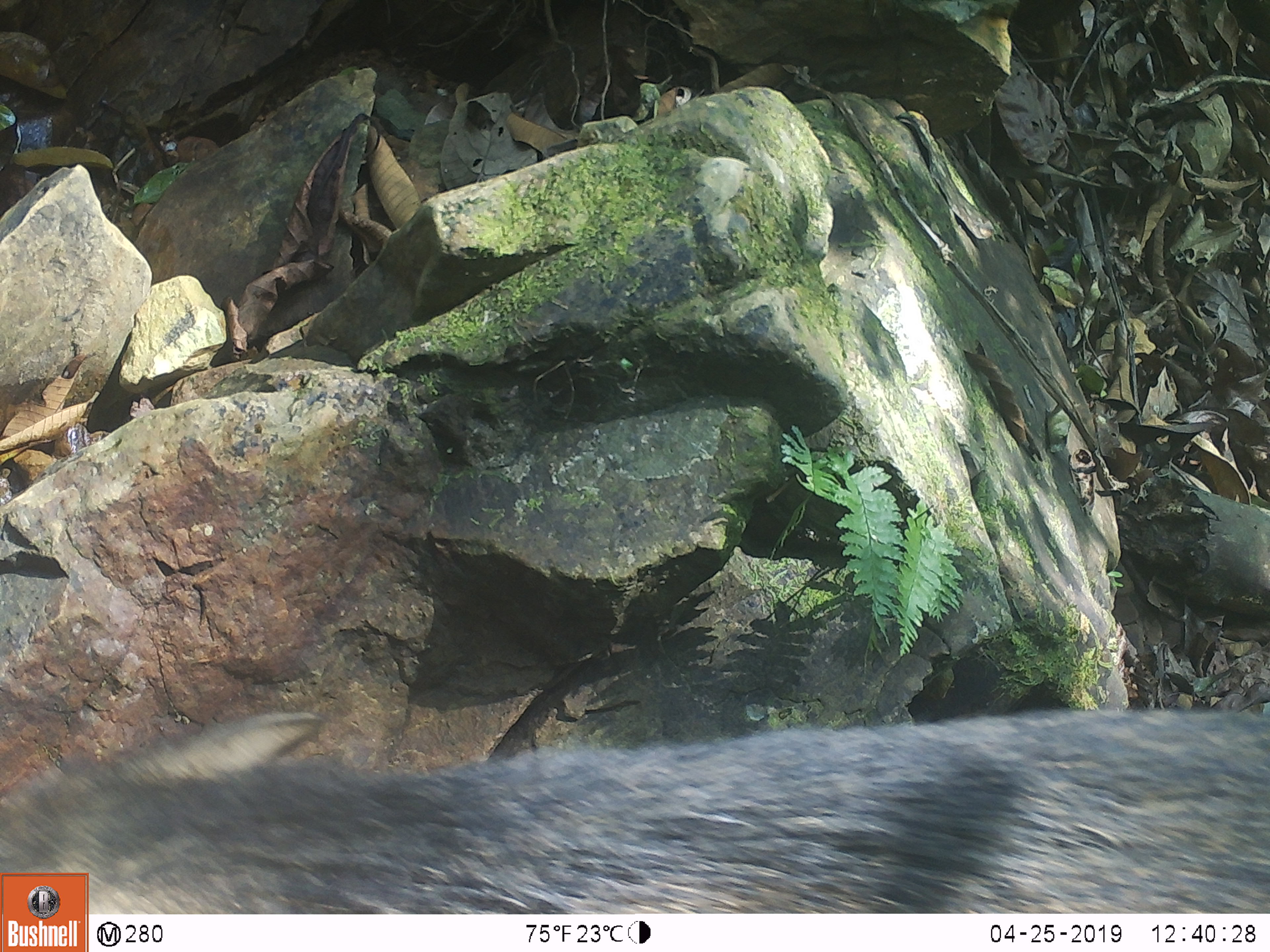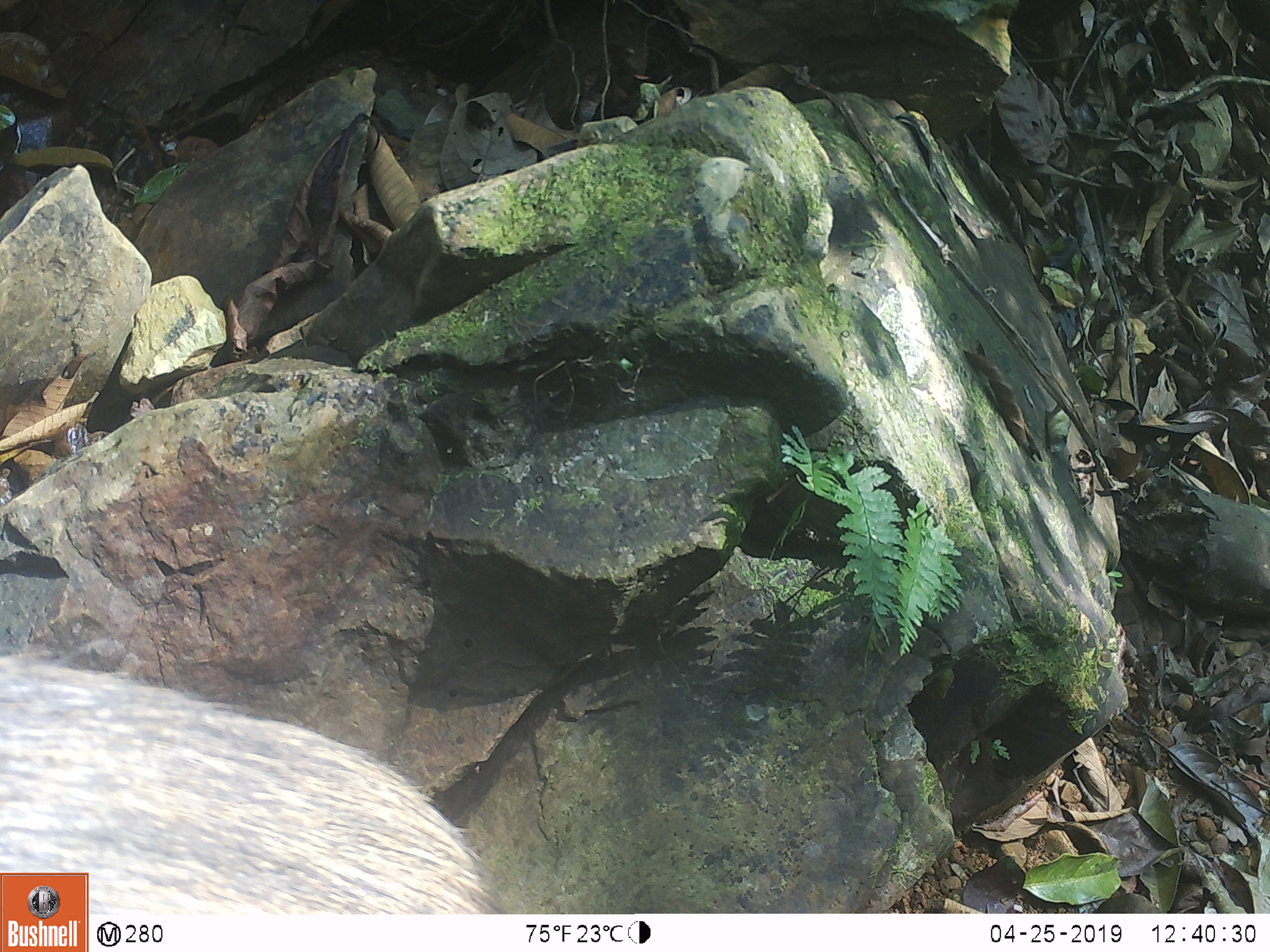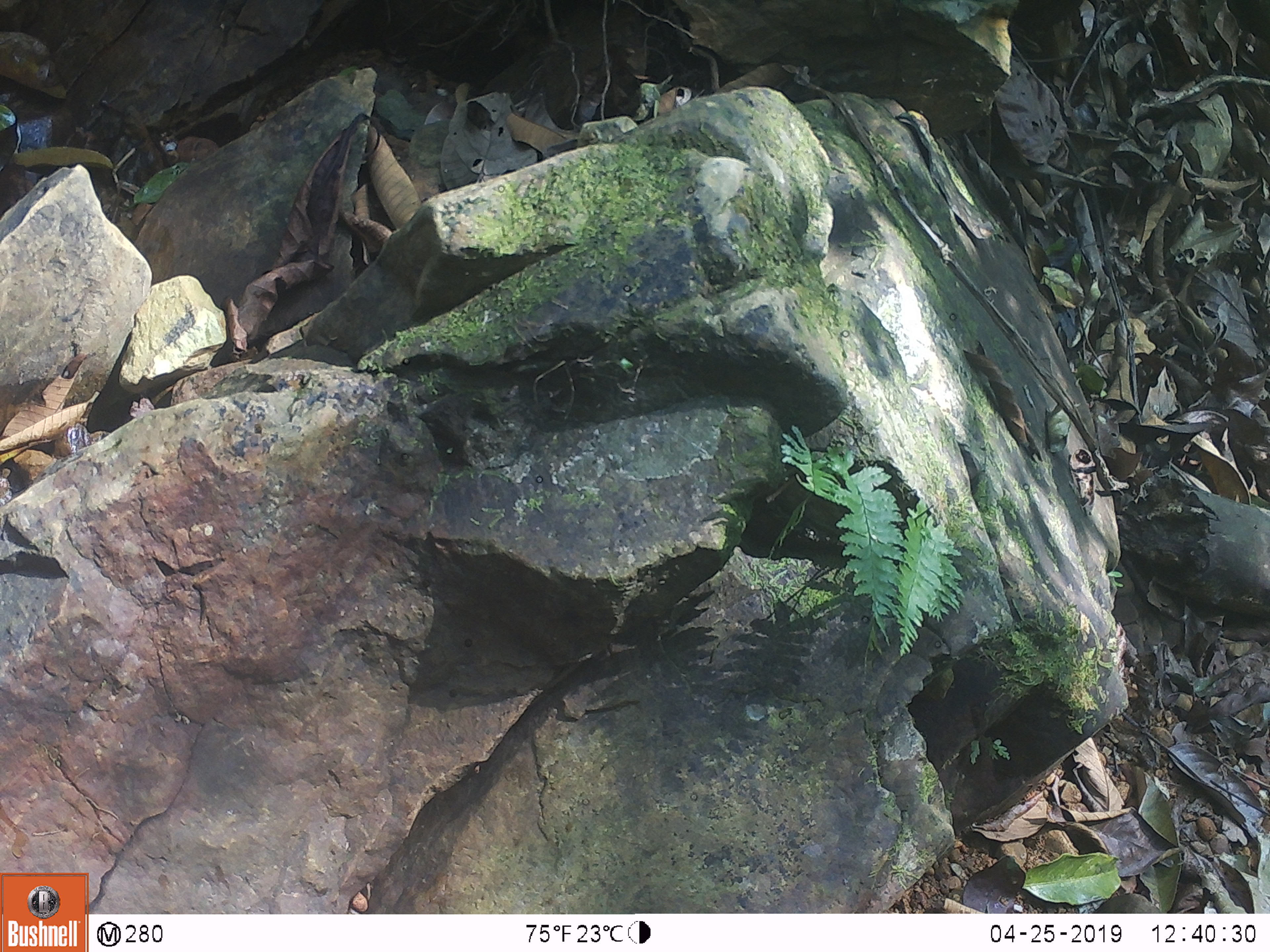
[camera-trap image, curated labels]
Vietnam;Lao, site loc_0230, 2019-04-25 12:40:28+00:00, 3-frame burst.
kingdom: Animalia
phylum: Chordata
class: Mammalia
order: Artiodactyla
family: Suidae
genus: Sus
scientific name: Sus scrofa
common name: eurasian wild pig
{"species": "eurasian wild pig (Sus scrofa)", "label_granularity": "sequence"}